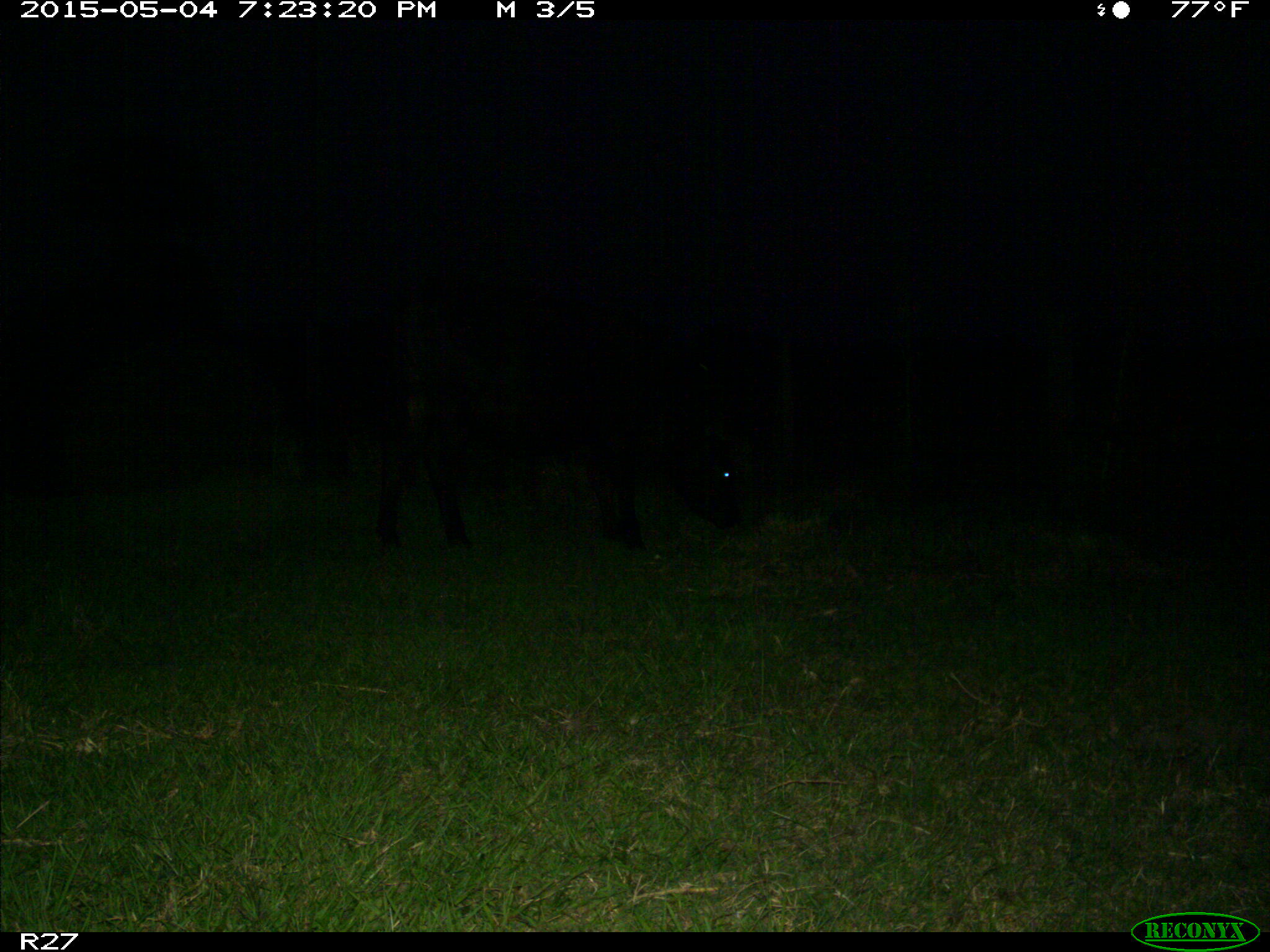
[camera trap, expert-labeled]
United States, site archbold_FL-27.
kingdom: Animalia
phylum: Chordata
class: Mammalia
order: Artiodactyla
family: Bovidae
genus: Bos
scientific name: Bos taurus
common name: domestic cow